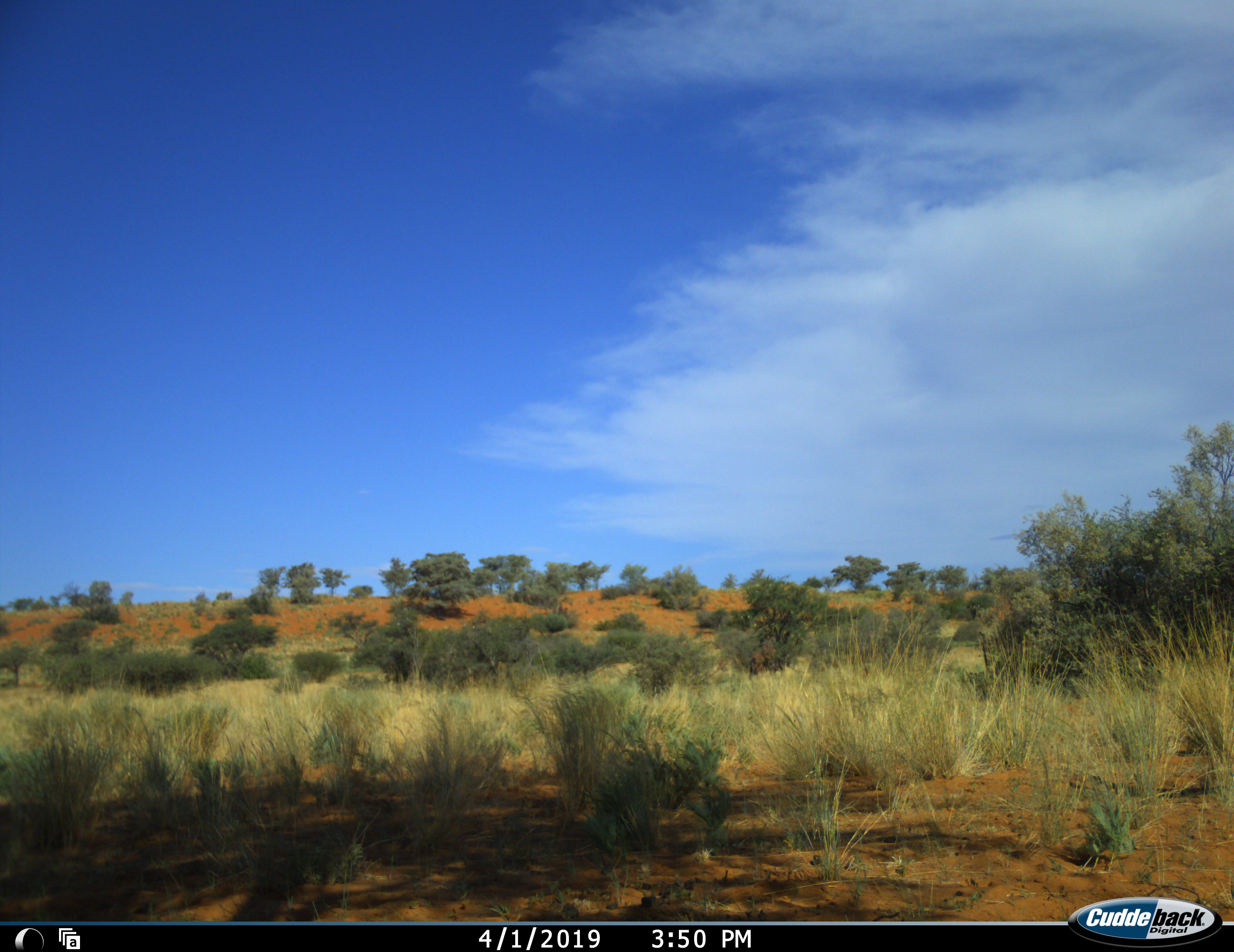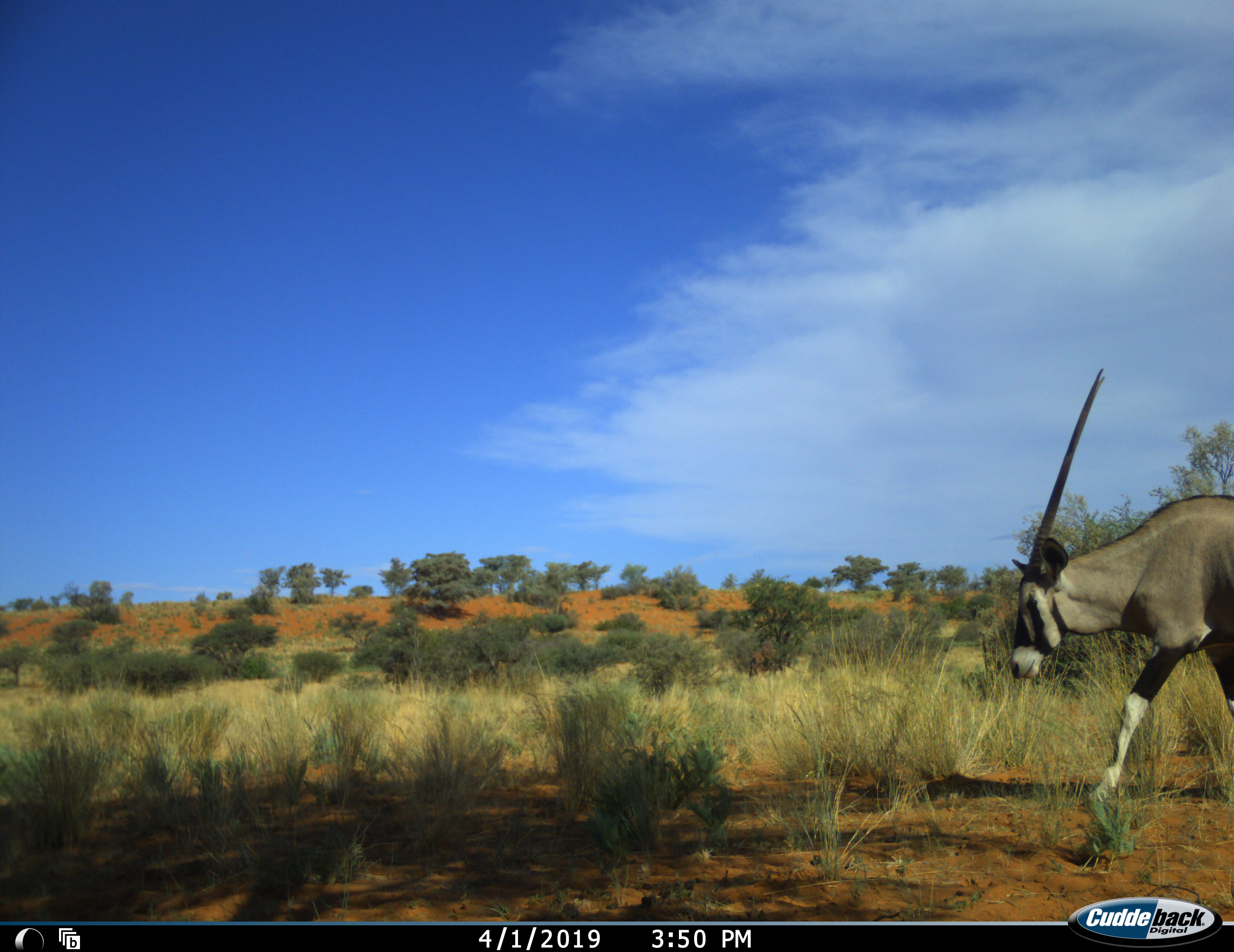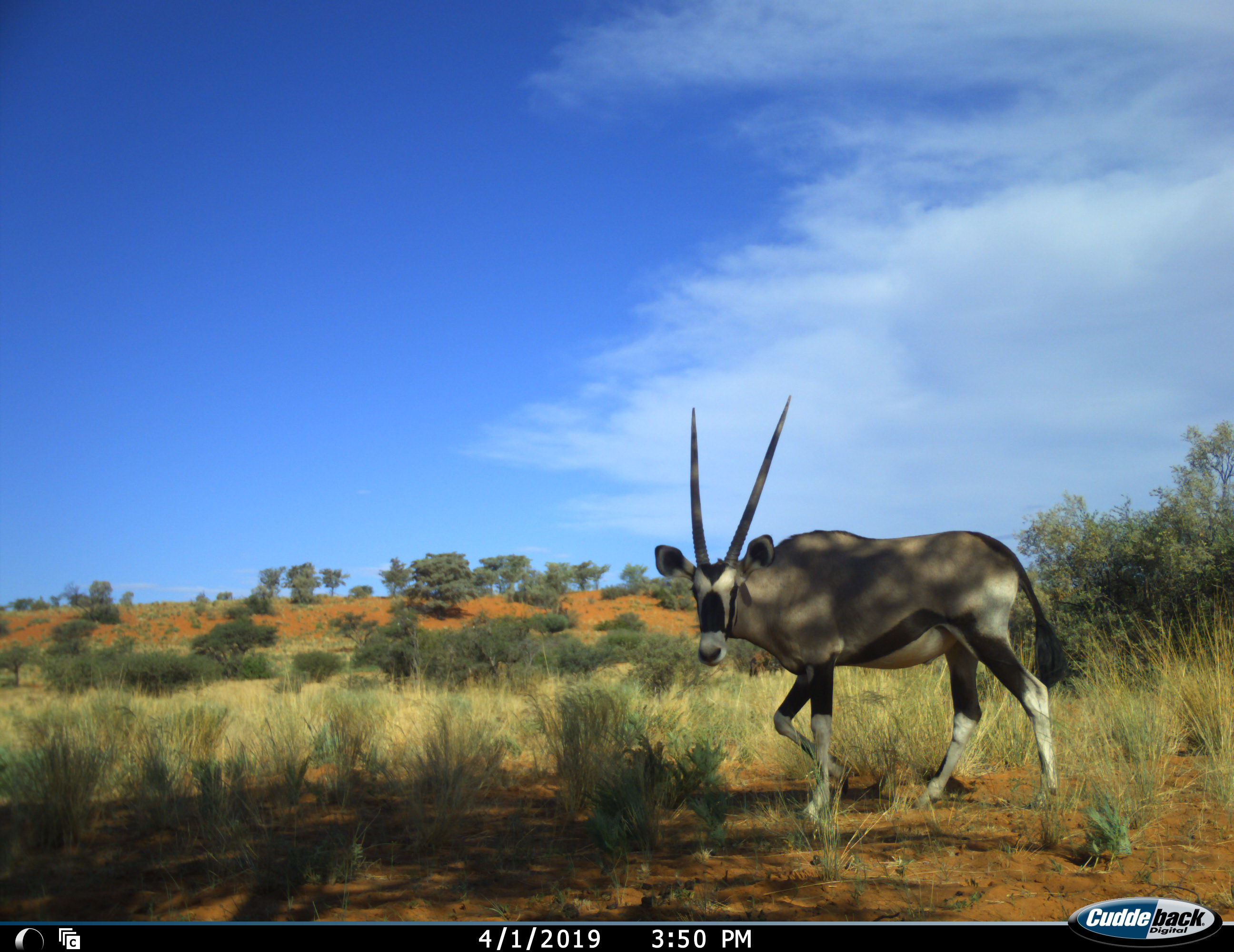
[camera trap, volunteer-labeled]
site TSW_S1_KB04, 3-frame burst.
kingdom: Animalia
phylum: Chordata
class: Mammalia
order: Artiodactyla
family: Bovidae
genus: Oryx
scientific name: Oryx gazella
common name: gemsbok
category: oryx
Oryx (gemsbok) (Oryx gazella), count 1. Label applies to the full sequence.